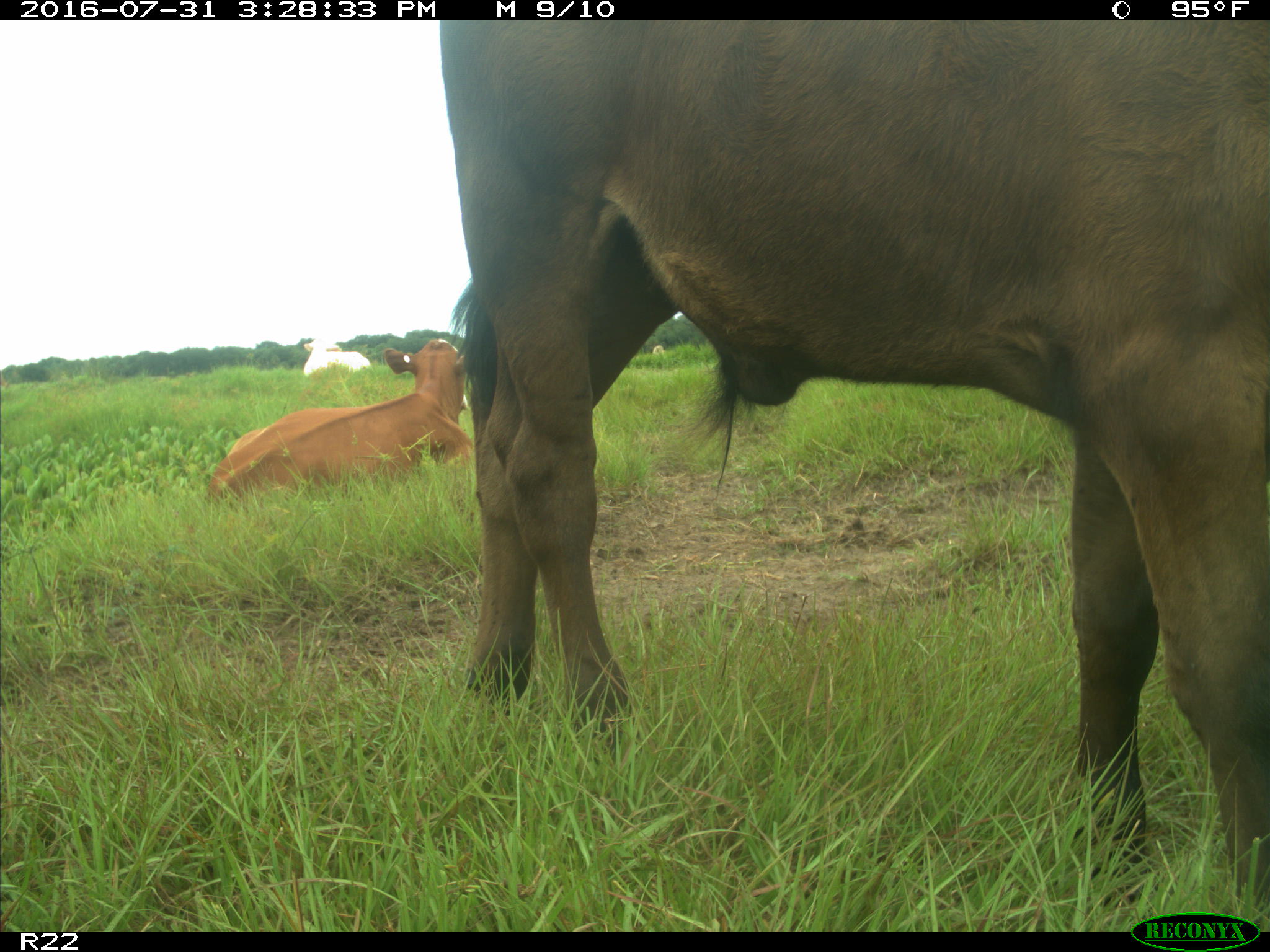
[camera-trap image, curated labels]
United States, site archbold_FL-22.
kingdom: Animalia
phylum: Chordata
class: Mammalia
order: Artiodactyla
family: Bovidae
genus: Bos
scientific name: Bos taurus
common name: domestic cow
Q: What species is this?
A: Bos taurus (domestic cow).